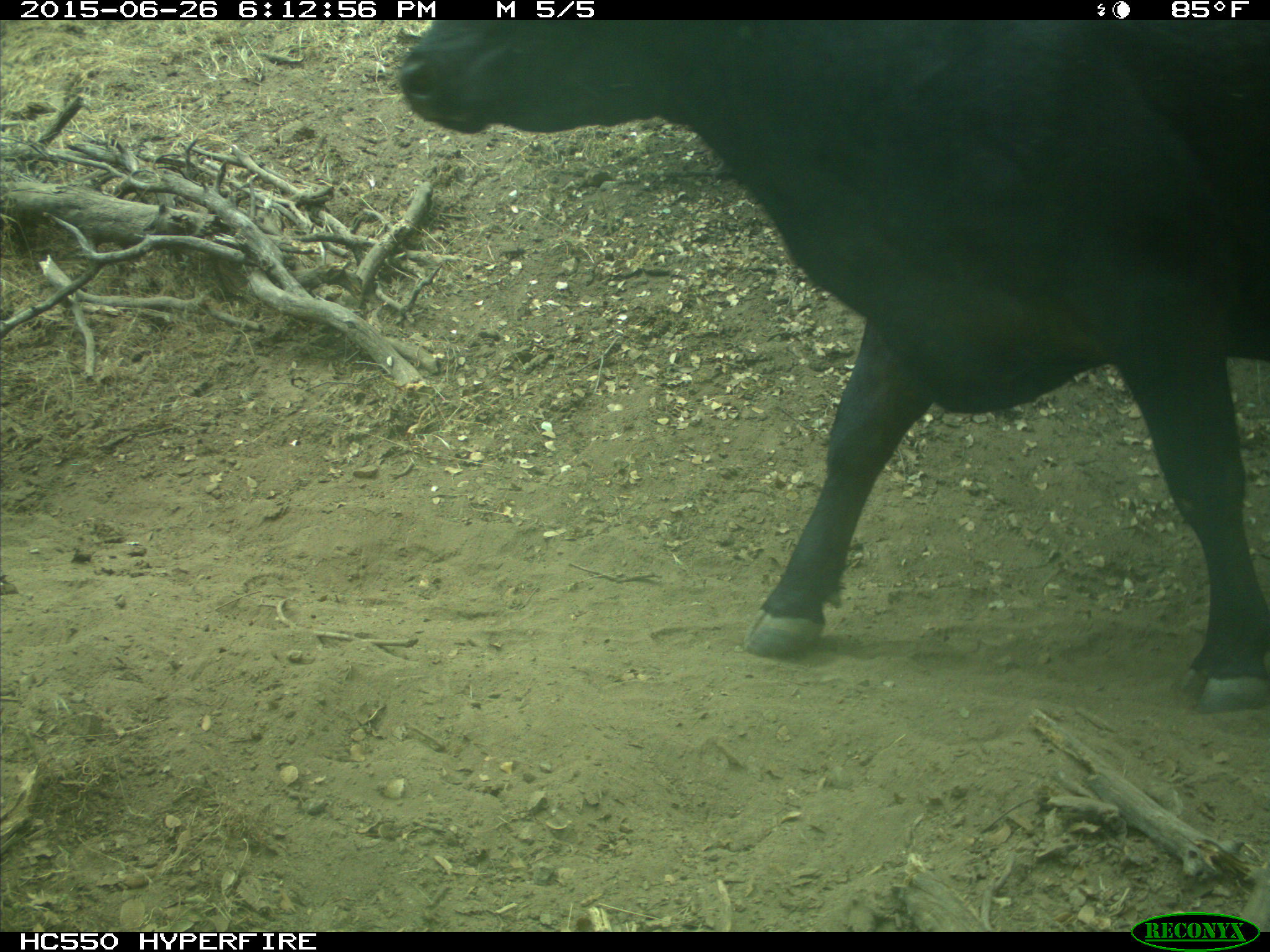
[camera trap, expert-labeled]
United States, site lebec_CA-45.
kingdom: Animalia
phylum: Chordata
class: Mammalia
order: Artiodactyla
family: Bovidae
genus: Bos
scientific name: Bos taurus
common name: domestic cow